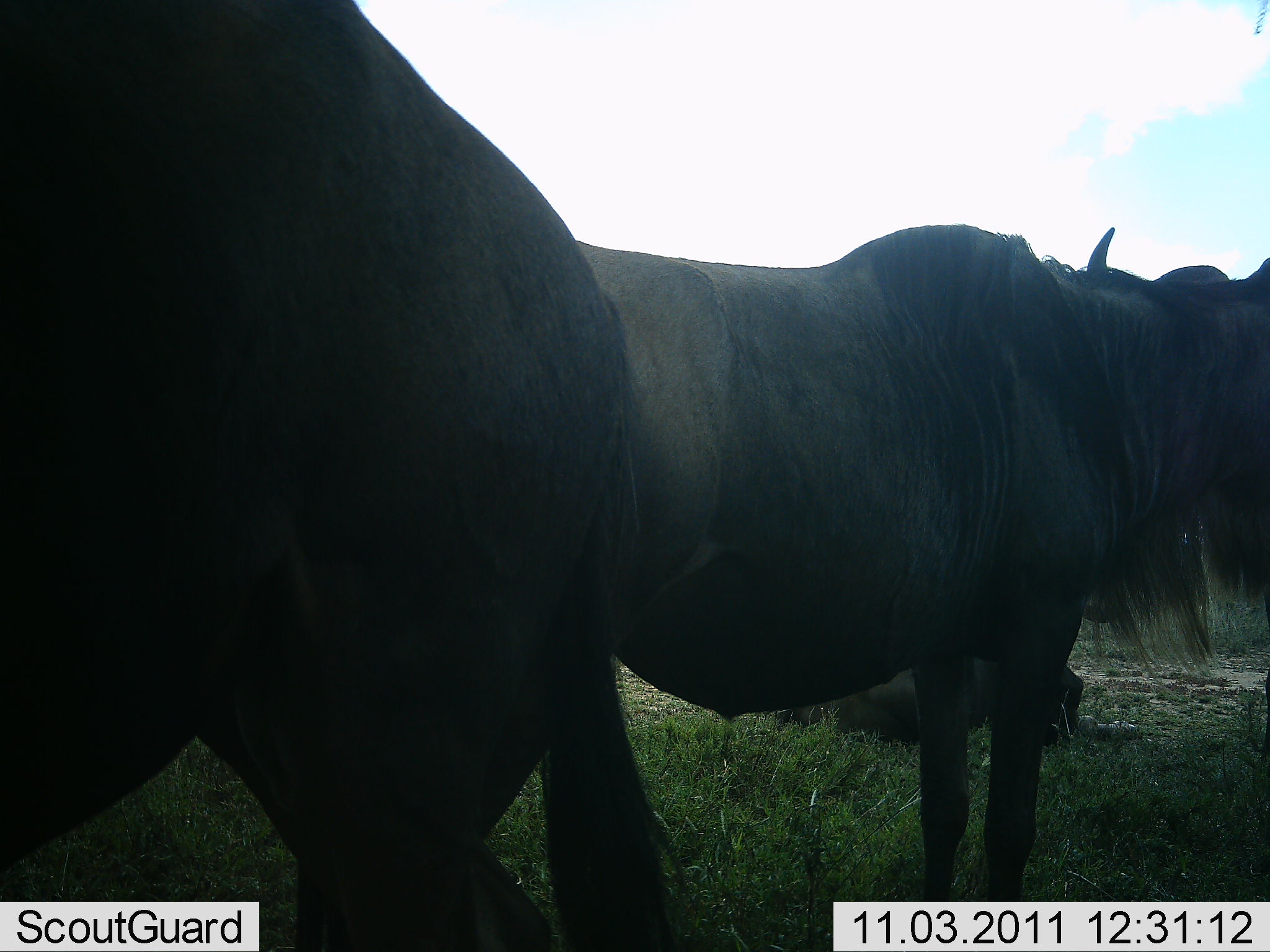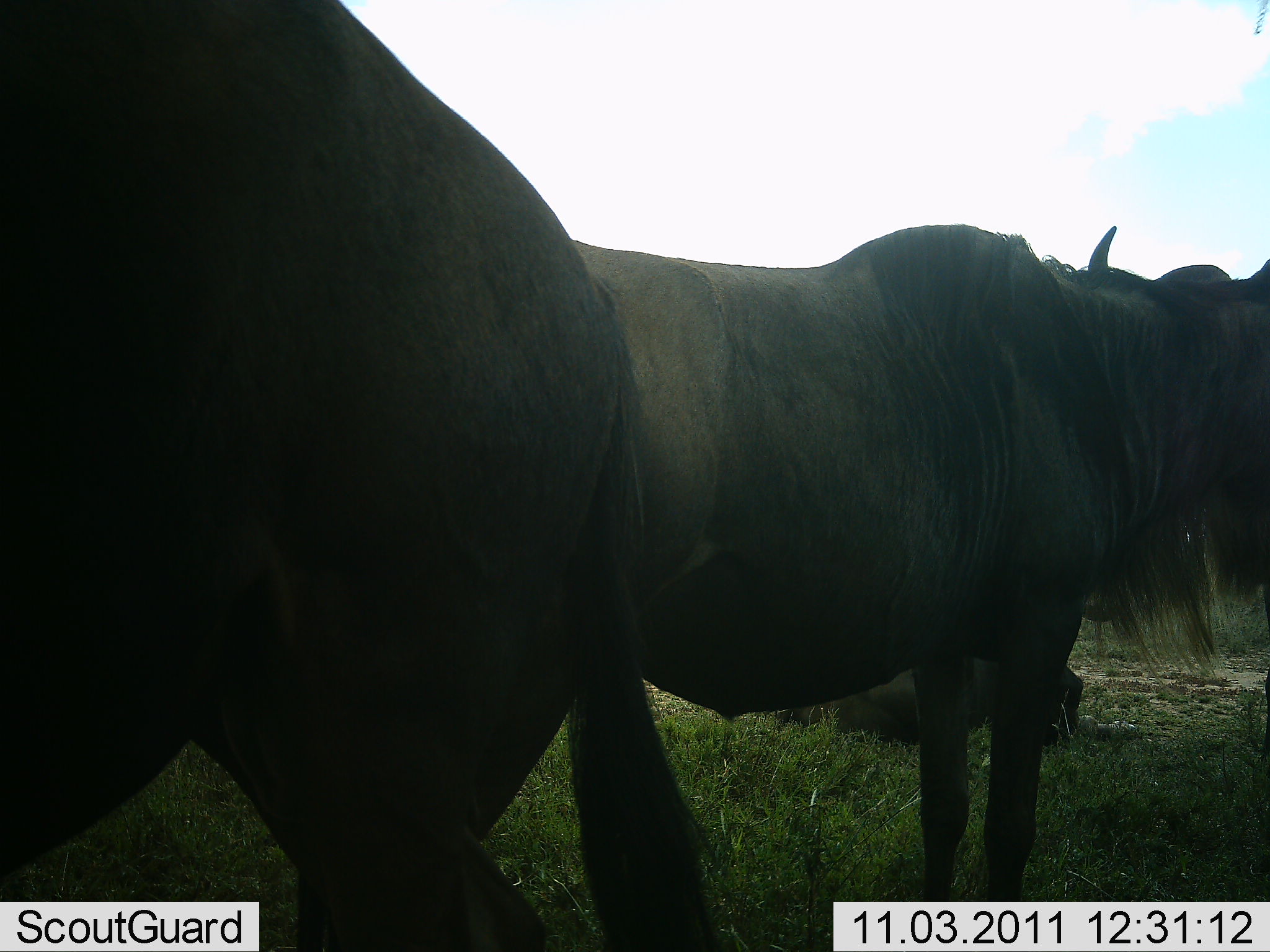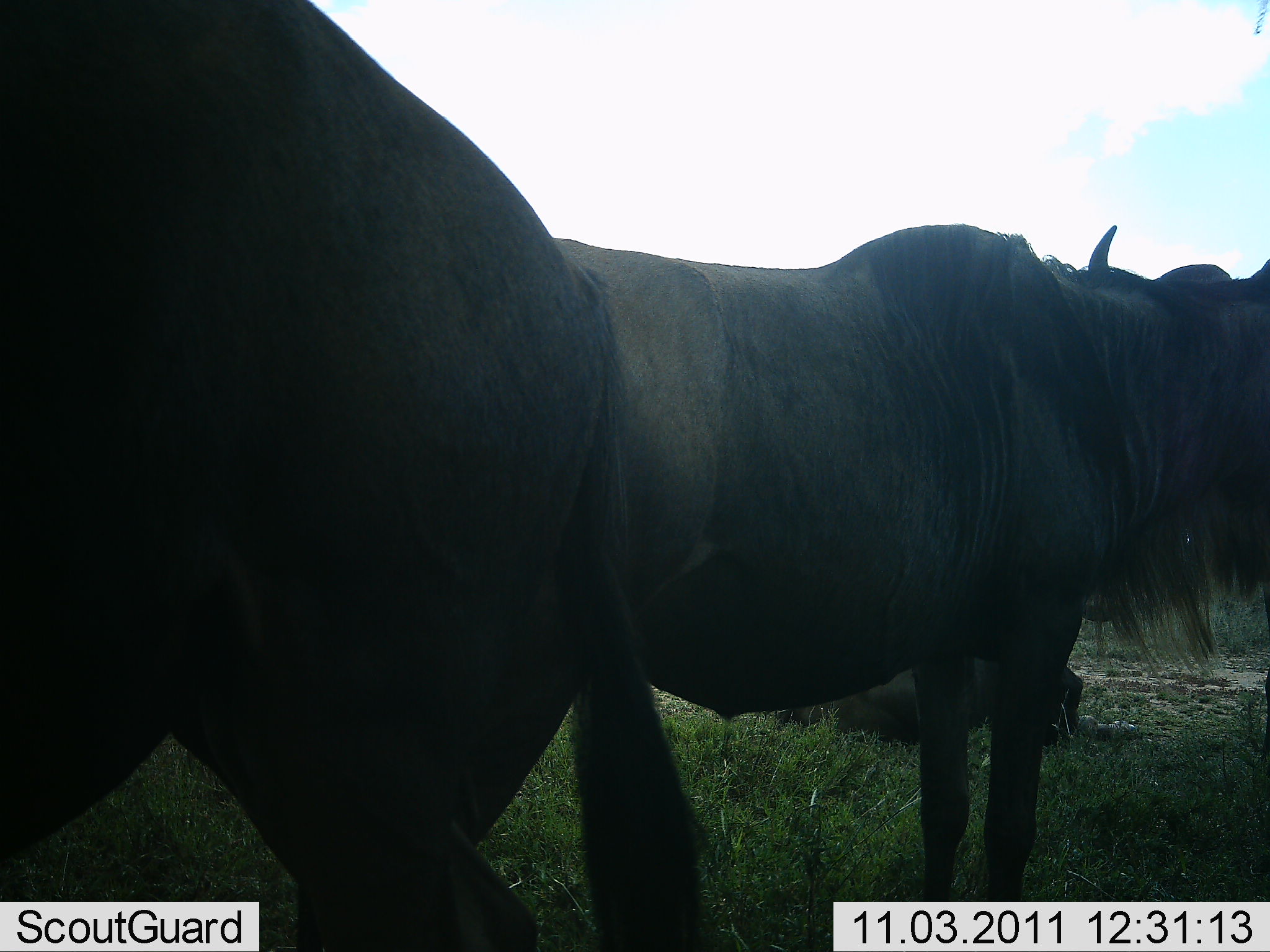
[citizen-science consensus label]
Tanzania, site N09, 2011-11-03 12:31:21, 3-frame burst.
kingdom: Animalia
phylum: Chordata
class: Mammalia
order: Artiodactyla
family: Bovidae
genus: Connochaetes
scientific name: Connochaetes taurinus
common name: blue wildebeest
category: wildebeest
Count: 3.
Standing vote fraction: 94%.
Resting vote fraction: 56%.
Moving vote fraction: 6%.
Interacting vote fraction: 0%.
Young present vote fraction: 0%.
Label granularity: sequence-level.